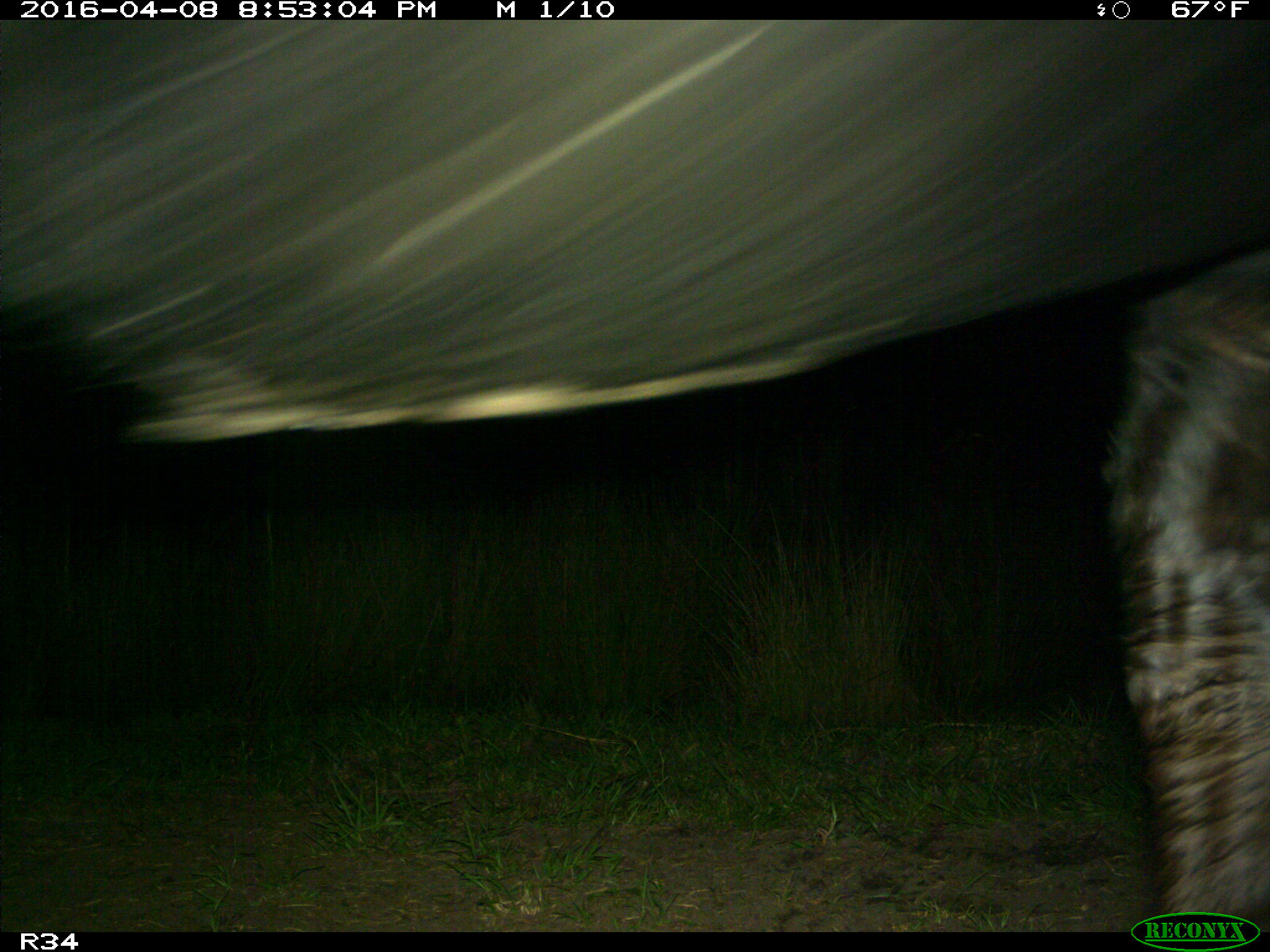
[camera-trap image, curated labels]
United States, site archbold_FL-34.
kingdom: Animalia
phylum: Chordata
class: Mammalia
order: Artiodactyla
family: Bovidae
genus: Bos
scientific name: Bos taurus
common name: domestic cow